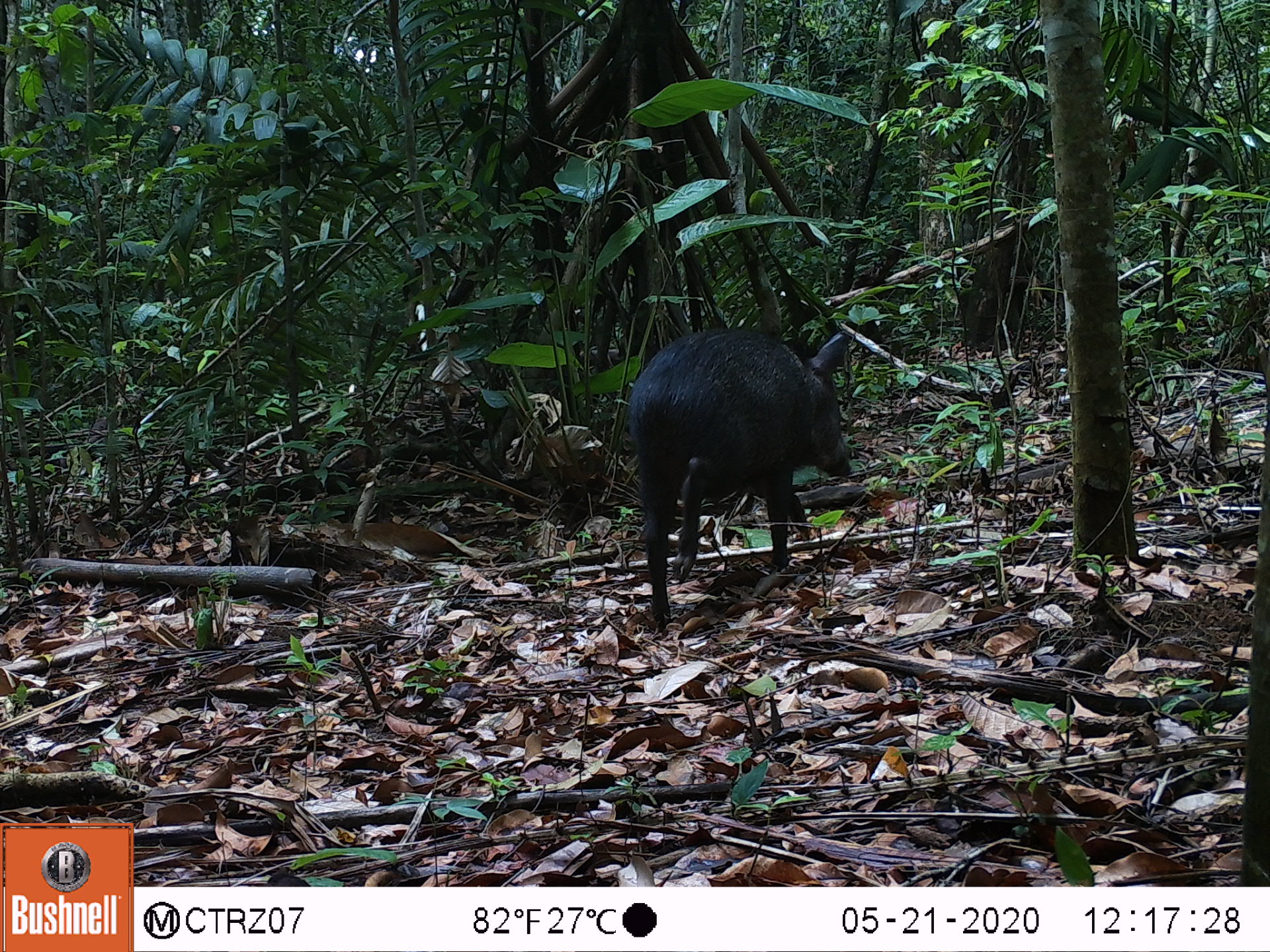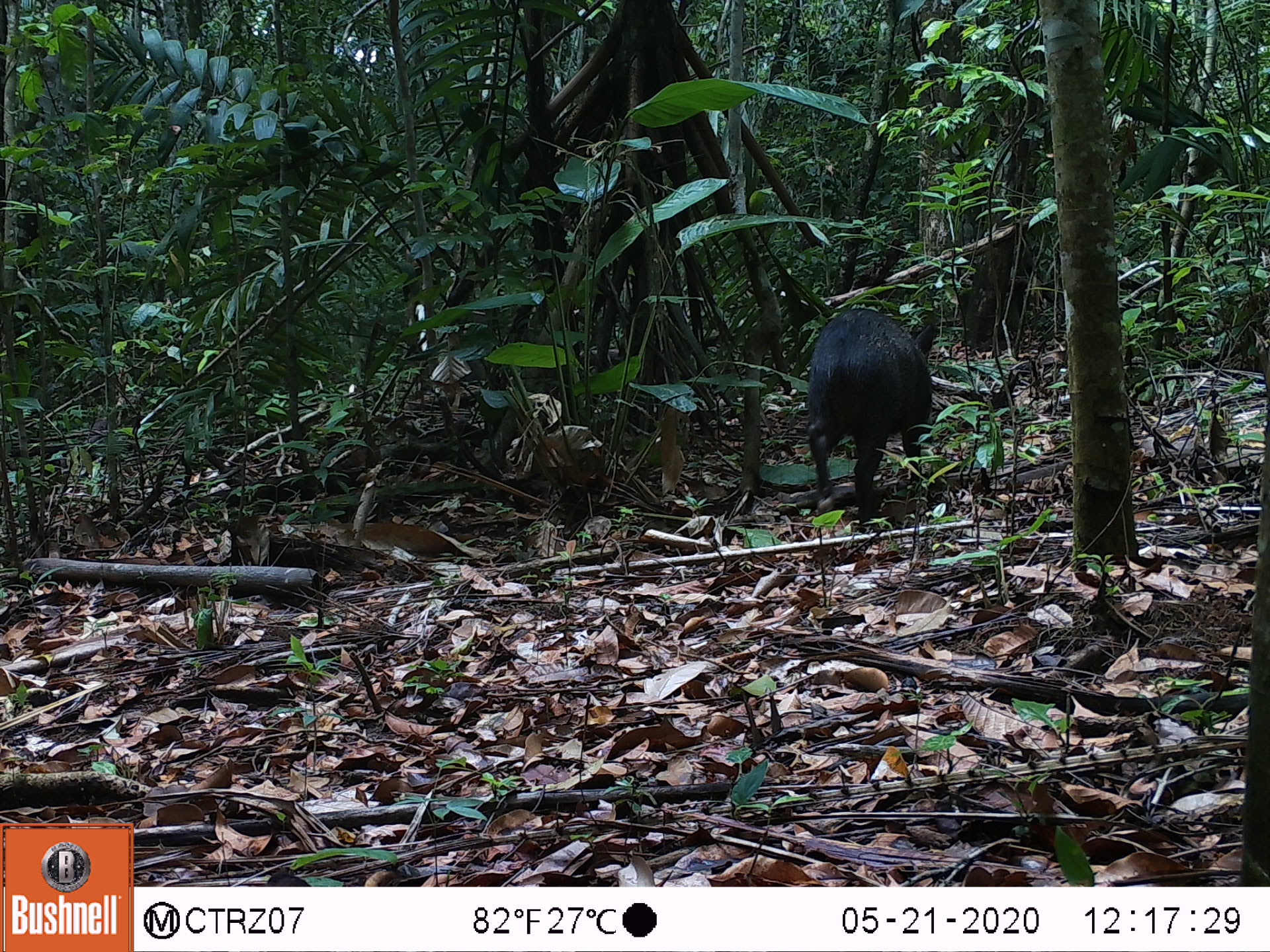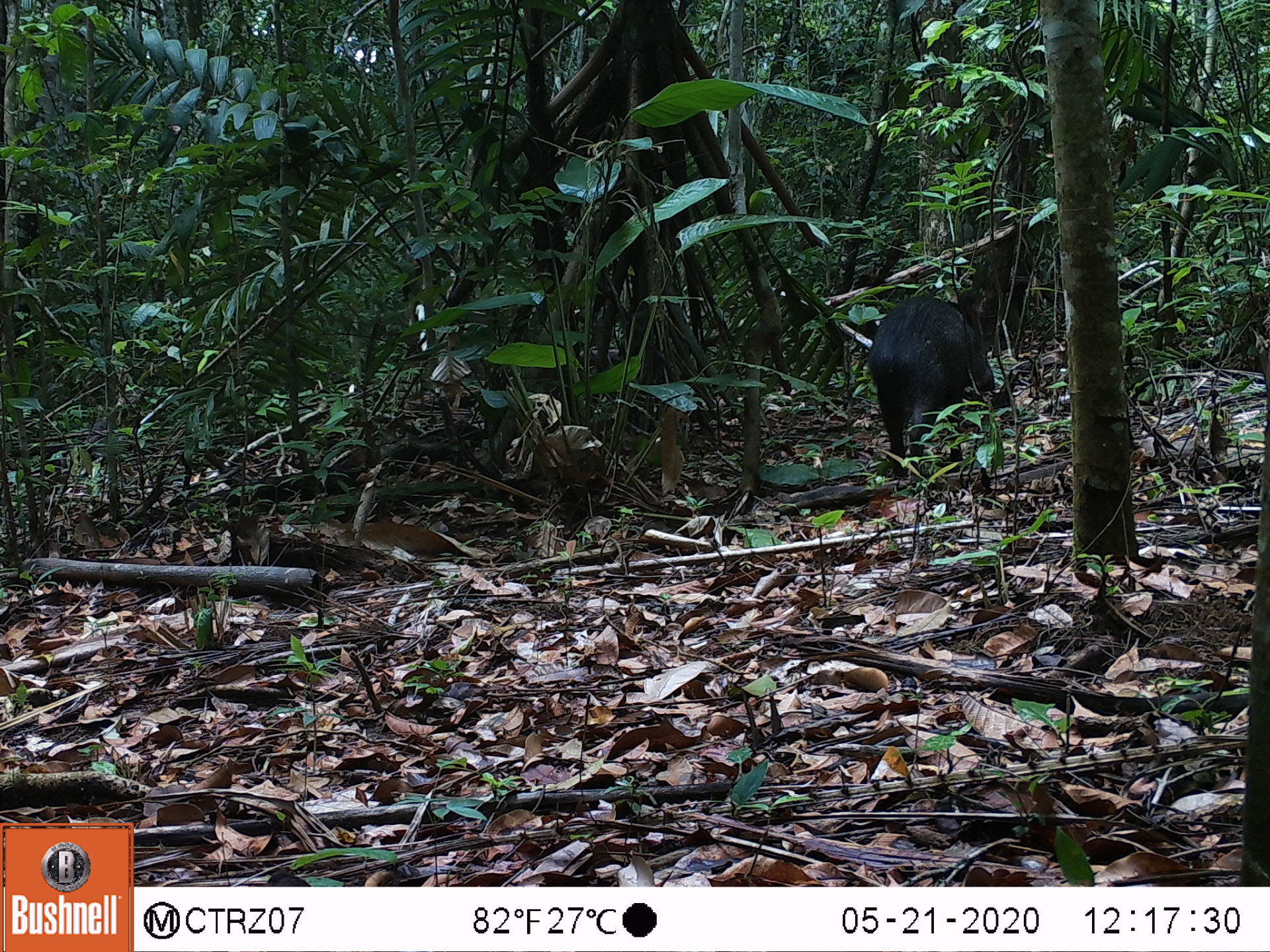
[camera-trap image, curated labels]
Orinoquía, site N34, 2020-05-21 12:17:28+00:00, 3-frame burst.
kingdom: Animalia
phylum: Chordata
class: Mammalia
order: Artiodactyla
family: Tayassuidae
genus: Pecari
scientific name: Pecari tajacu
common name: collared peccary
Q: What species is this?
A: Collared peccary (Pecari tajacu).